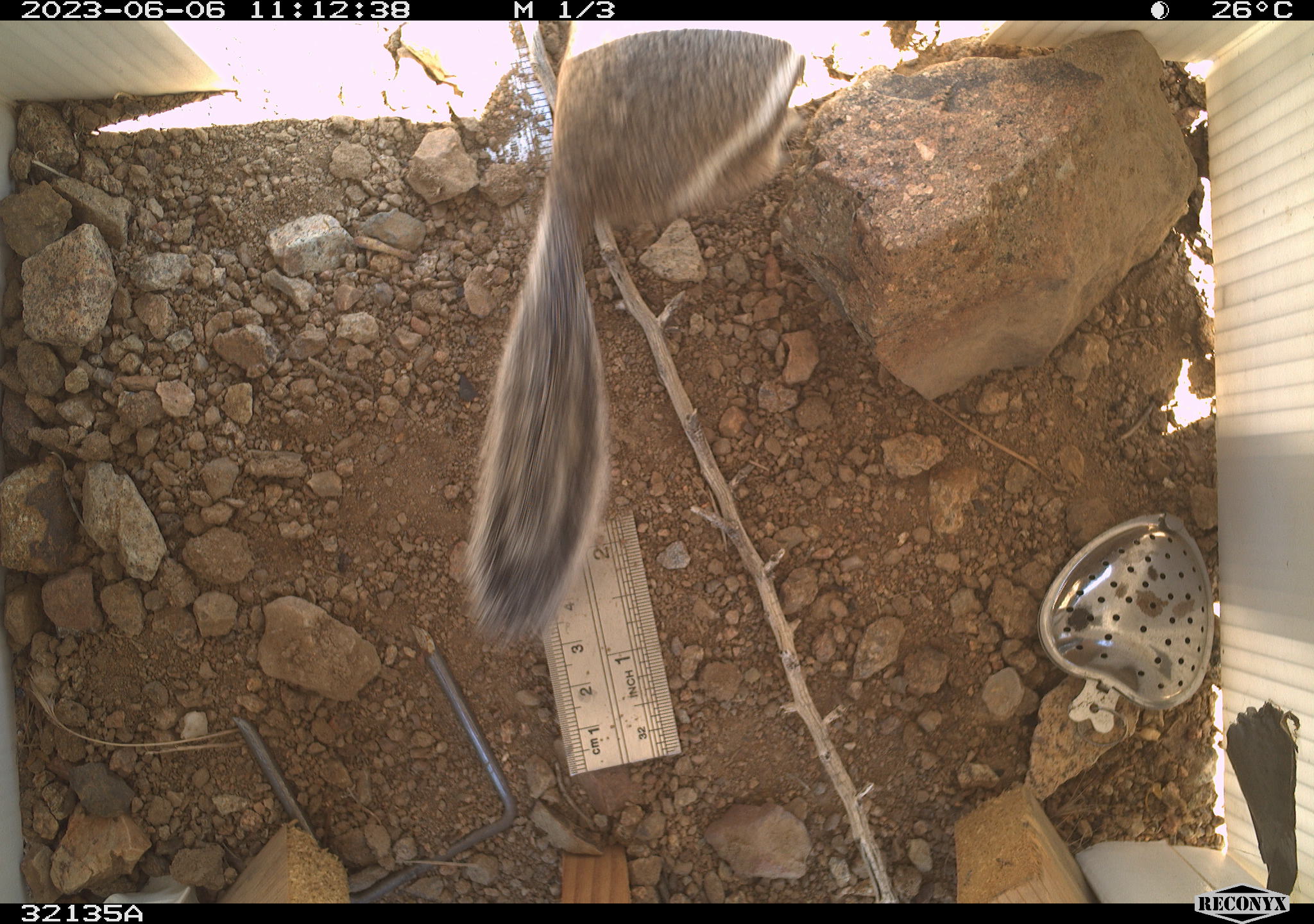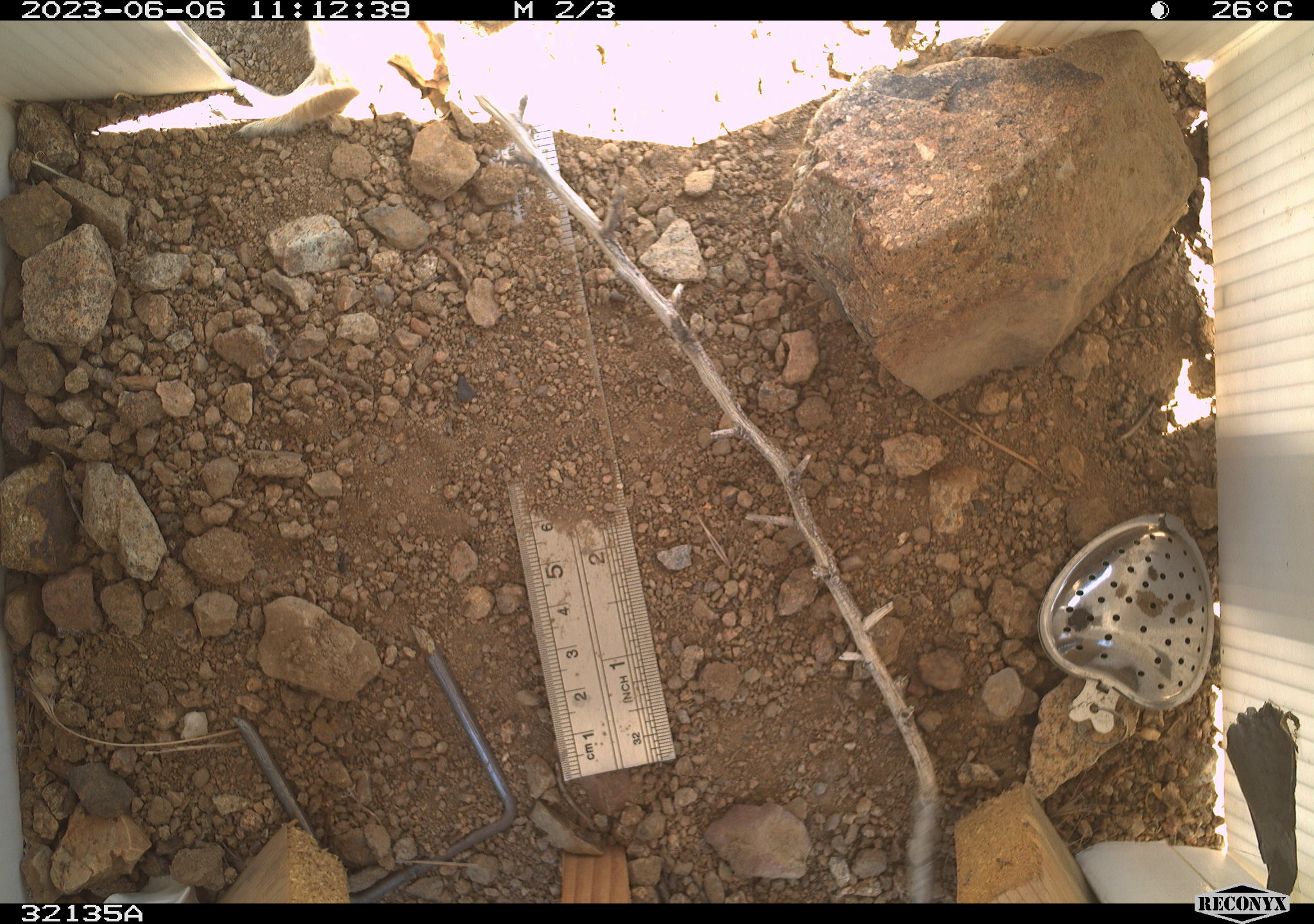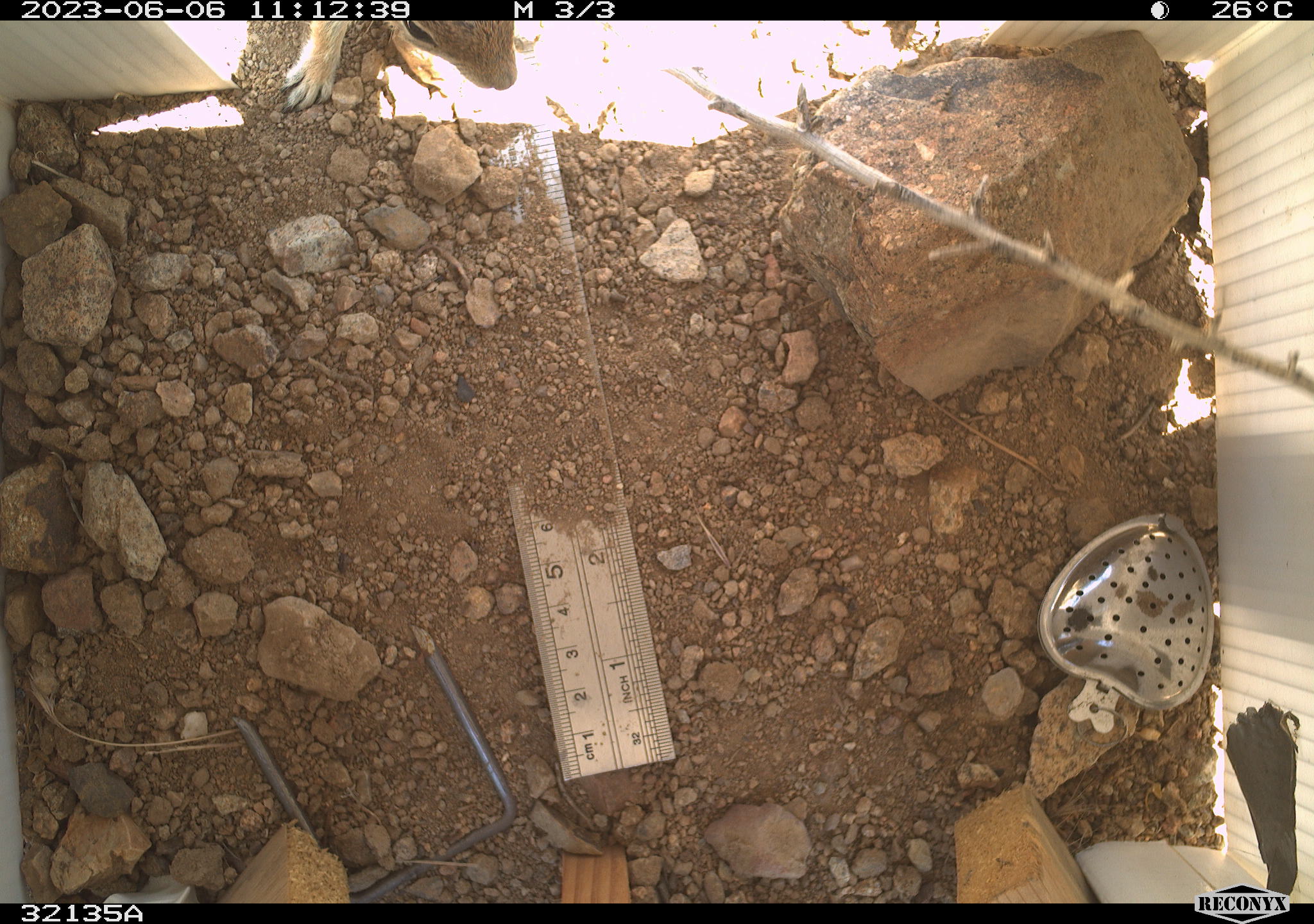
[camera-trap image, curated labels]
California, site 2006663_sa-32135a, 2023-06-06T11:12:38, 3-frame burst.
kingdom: Animalia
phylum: Chordata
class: Mammalia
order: Rodentia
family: Sciuridae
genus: Ammospermophilus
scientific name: Ammospermophilus leucurus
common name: white-tailed antelope squirrel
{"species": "white-tailed antelope squirrel (Ammospermophilus leucurus)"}